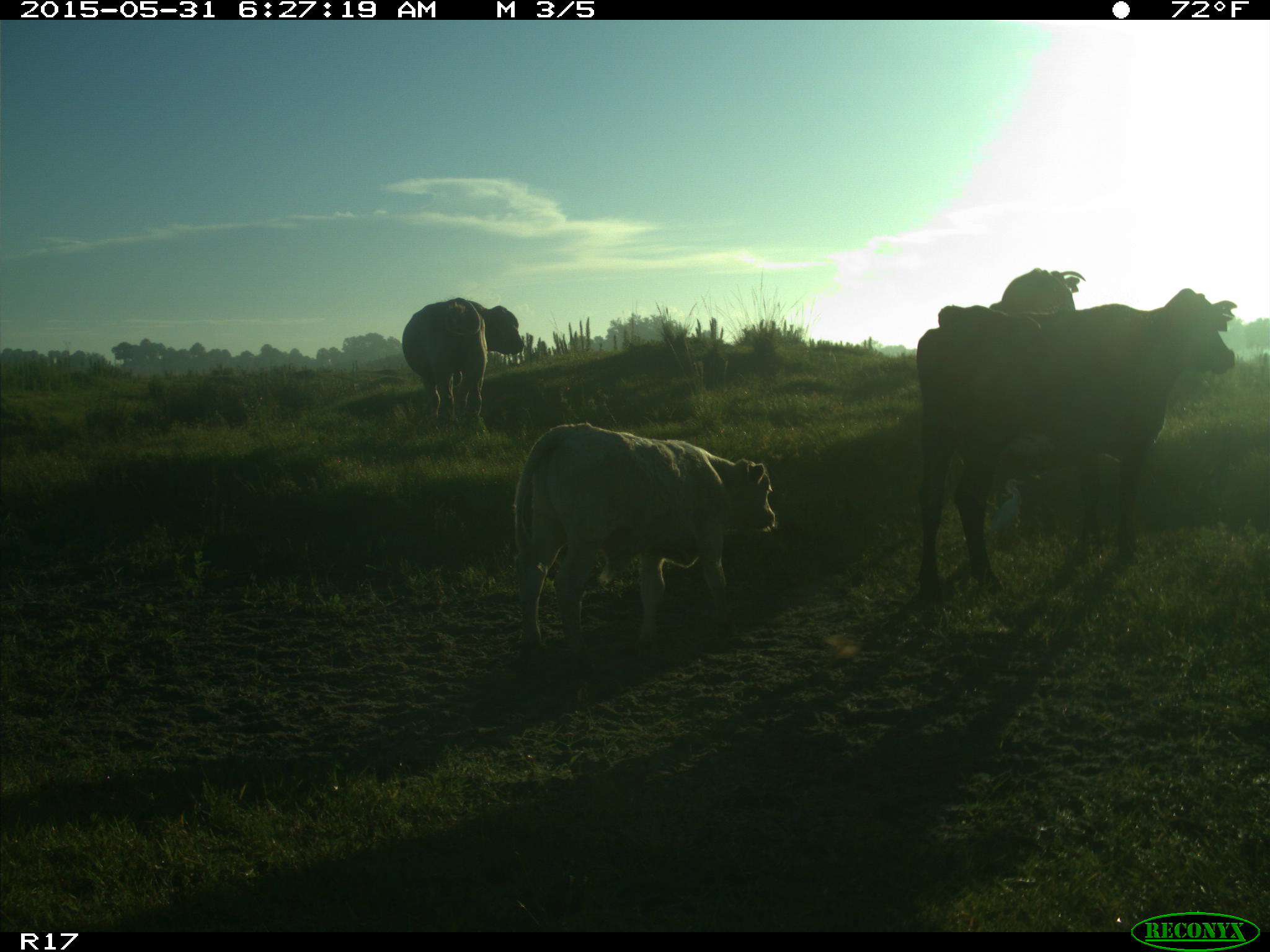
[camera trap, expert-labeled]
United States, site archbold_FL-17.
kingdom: Animalia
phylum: Chordata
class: Mammalia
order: Artiodactyla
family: Bovidae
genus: Bos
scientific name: Bos taurus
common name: domestic cow